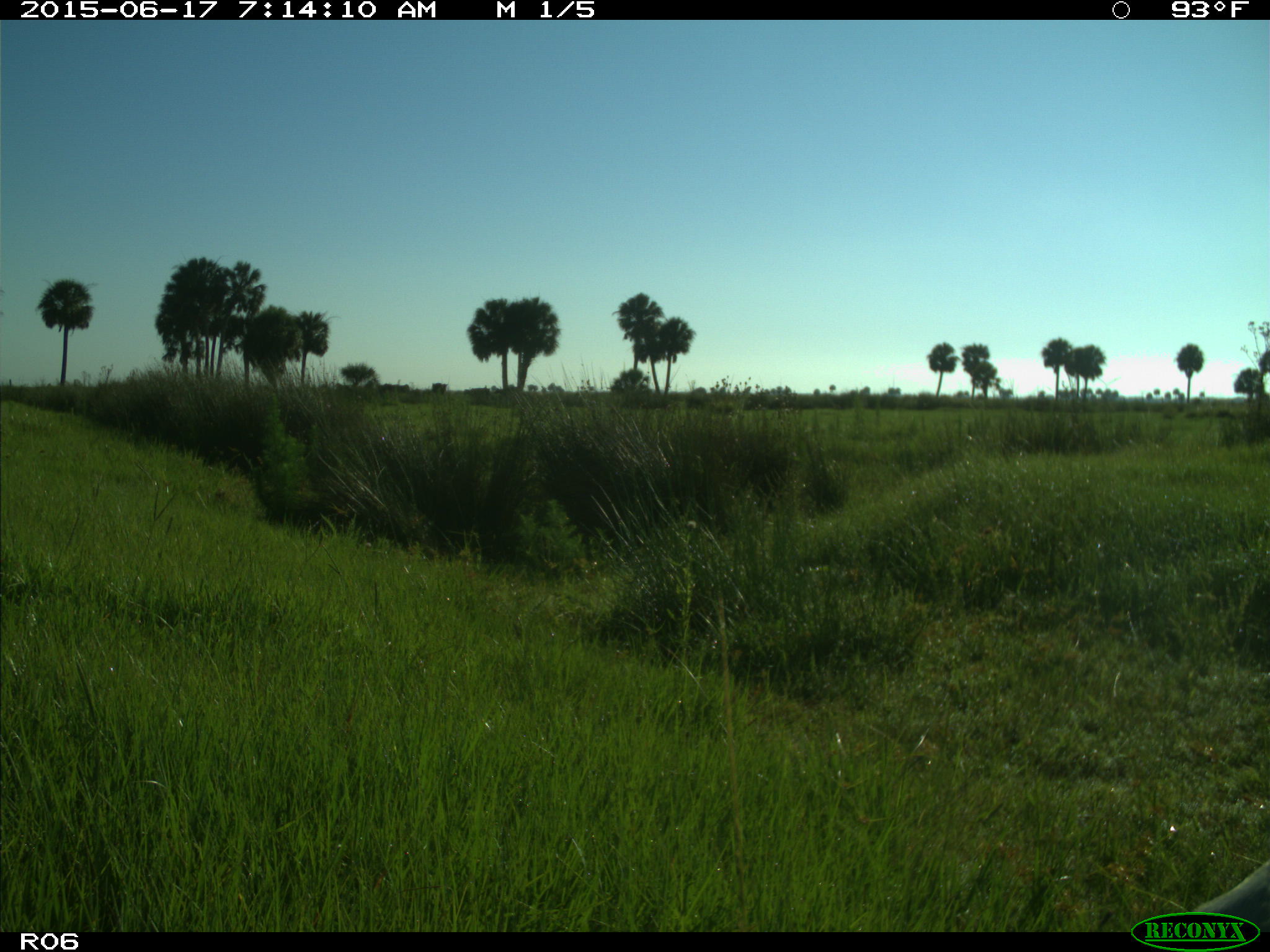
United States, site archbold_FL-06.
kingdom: Animalia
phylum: Chordata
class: Mammalia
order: Artiodactyla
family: Bovidae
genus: Bos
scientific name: Bos taurus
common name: domestic cow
Bos taurus (domestic cow).